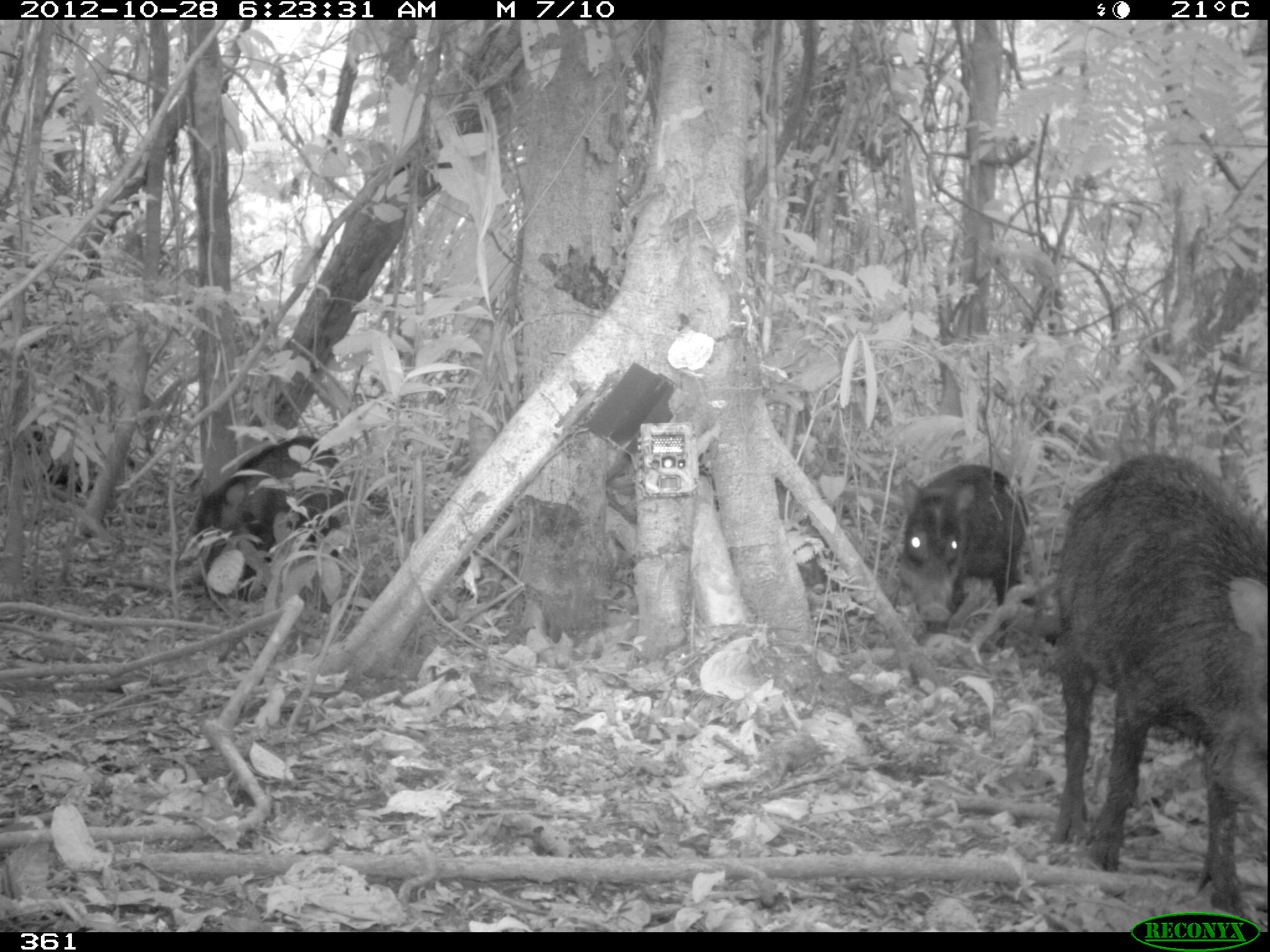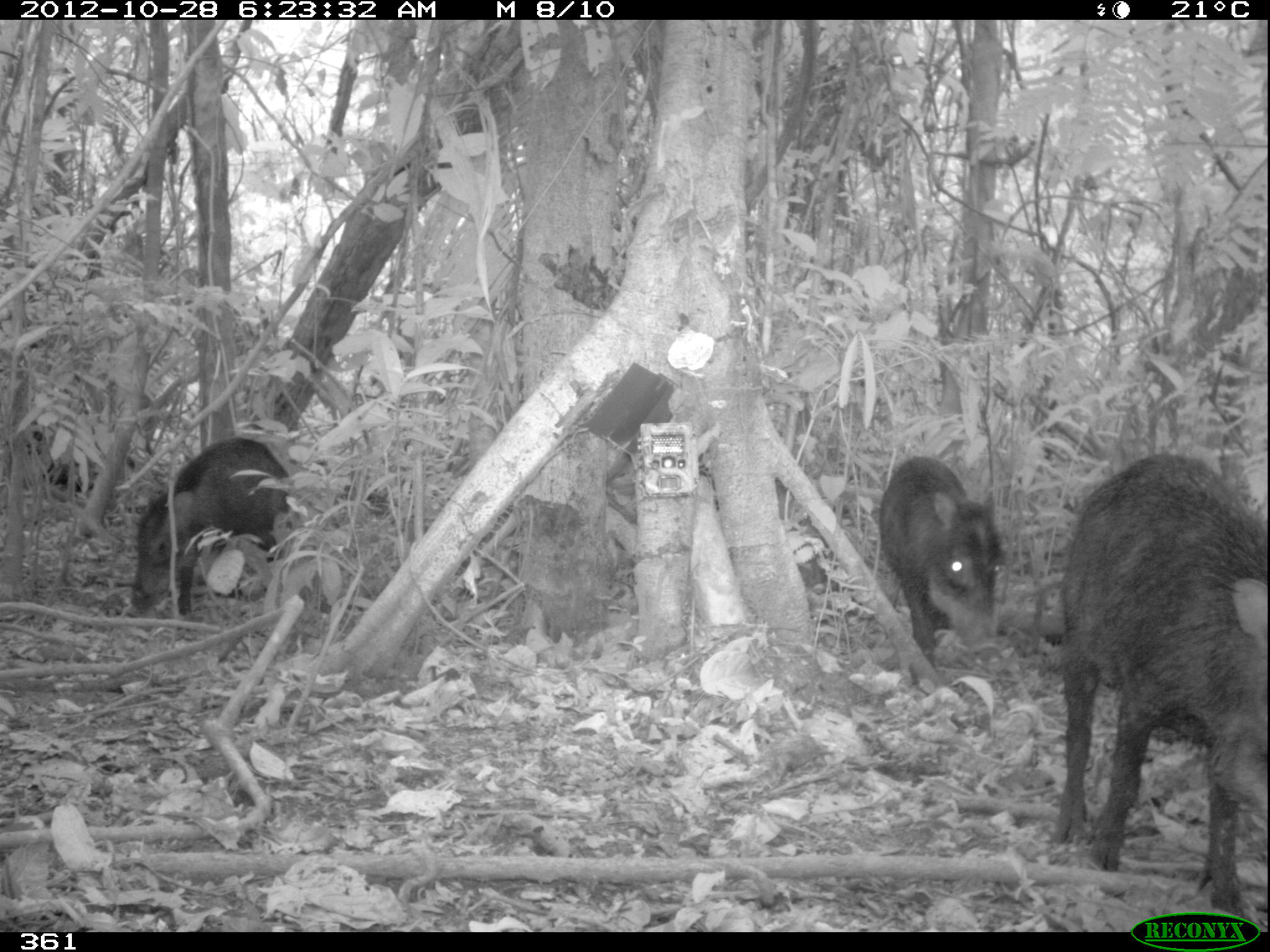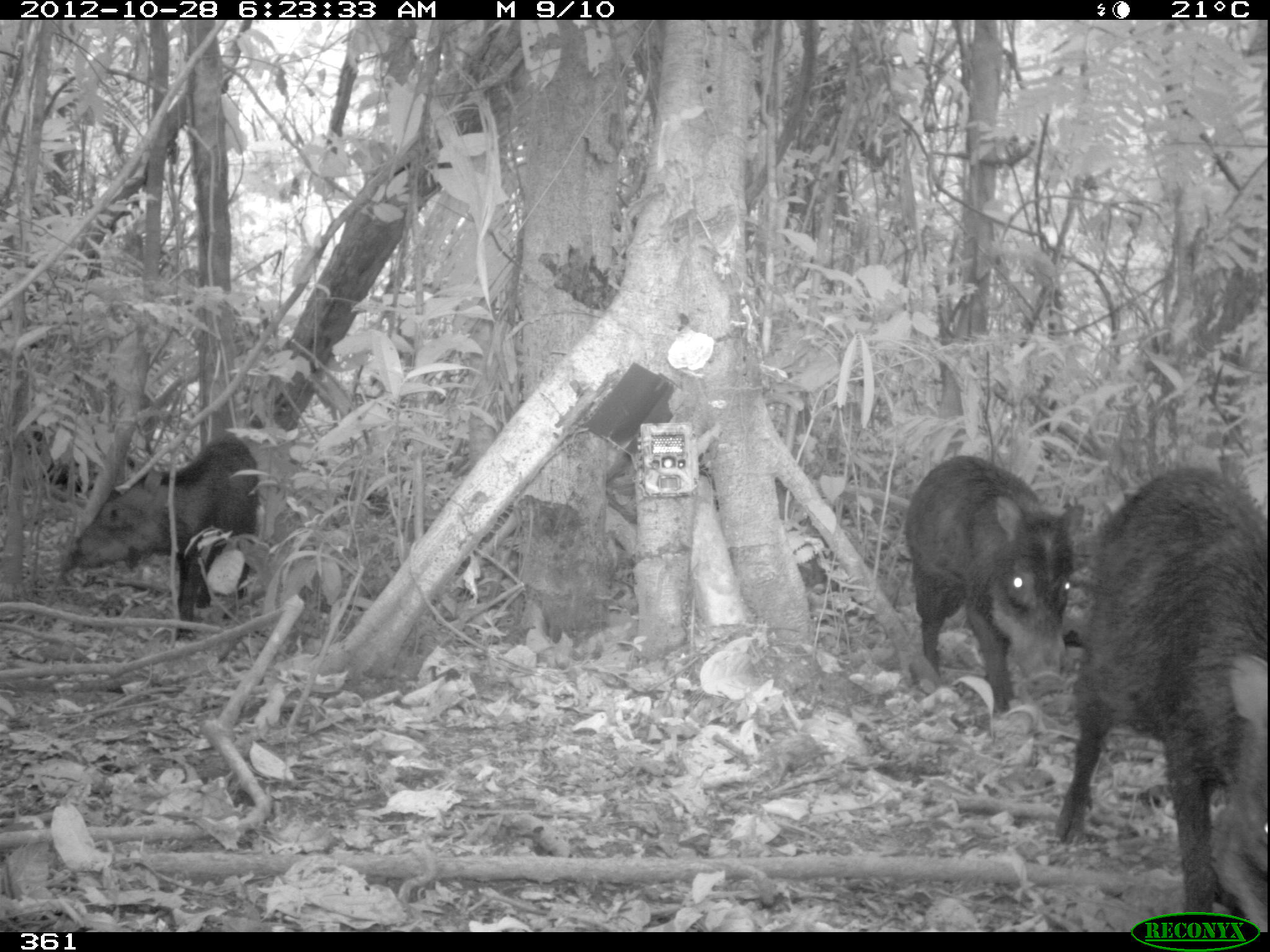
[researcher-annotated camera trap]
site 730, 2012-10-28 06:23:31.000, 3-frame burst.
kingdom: Animalia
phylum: Chordata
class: Mammalia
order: Artiodactyla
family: Tayassuidae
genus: Tayassu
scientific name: Tayassu pecari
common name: white-lipped peccary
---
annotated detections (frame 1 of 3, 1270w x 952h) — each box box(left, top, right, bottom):
tayassu pecari: box(1052, 452, 1267, 914); box(188, 434, 350, 615); box(894, 460, 1038, 648)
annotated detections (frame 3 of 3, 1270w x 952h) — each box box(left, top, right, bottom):
tayassu pecari: box(1051, 466, 1270, 931); box(903, 452, 1084, 717); box(61, 431, 261, 641)